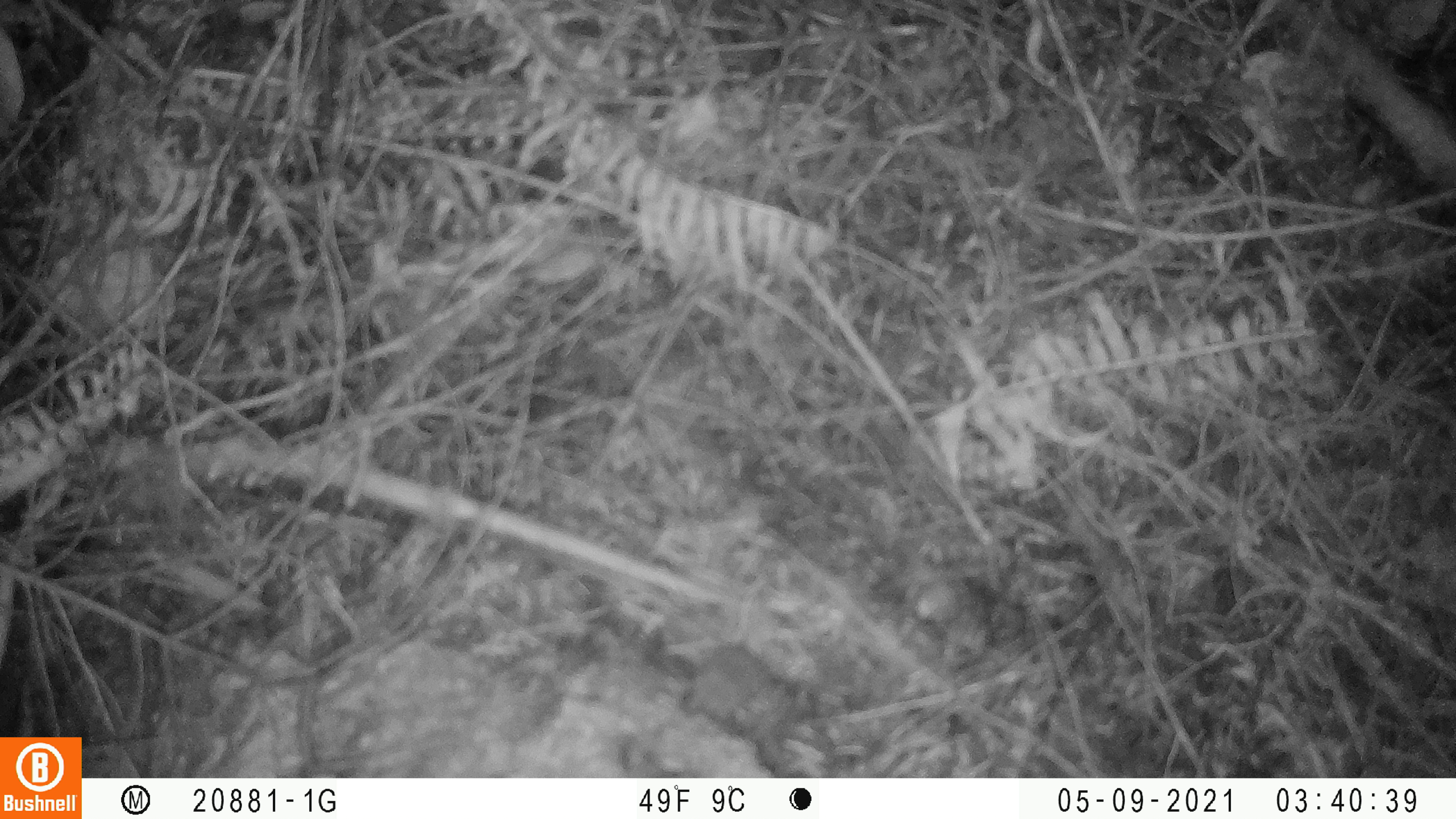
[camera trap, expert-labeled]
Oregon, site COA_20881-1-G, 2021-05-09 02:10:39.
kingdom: Animalia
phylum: Chordata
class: Mammalia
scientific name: Mammalia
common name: small mammal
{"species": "small mammal (Mammalia)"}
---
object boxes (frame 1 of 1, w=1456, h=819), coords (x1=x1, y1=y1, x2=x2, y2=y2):
small mammal: (x1=632, y1=599, x2=851, y2=776)